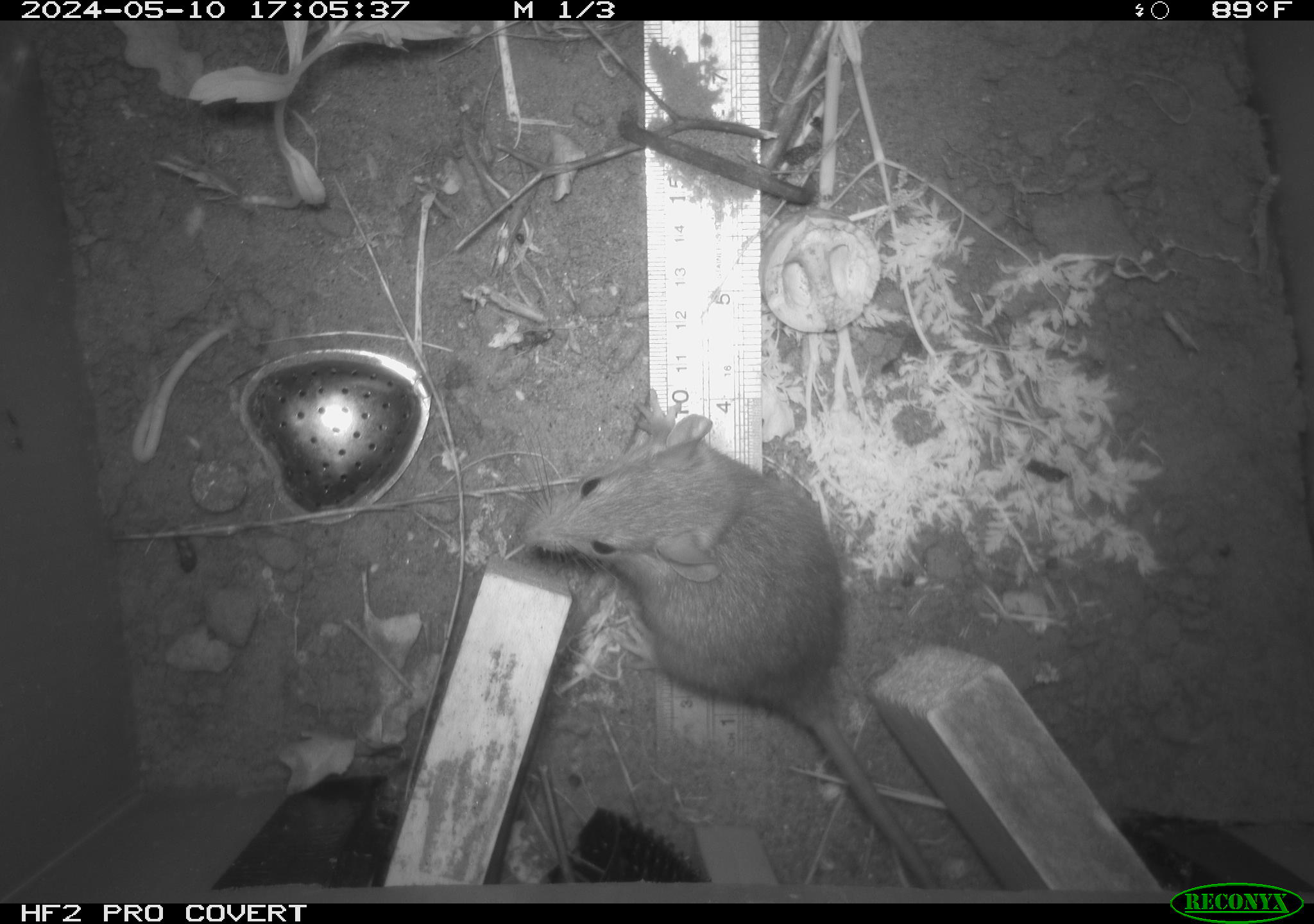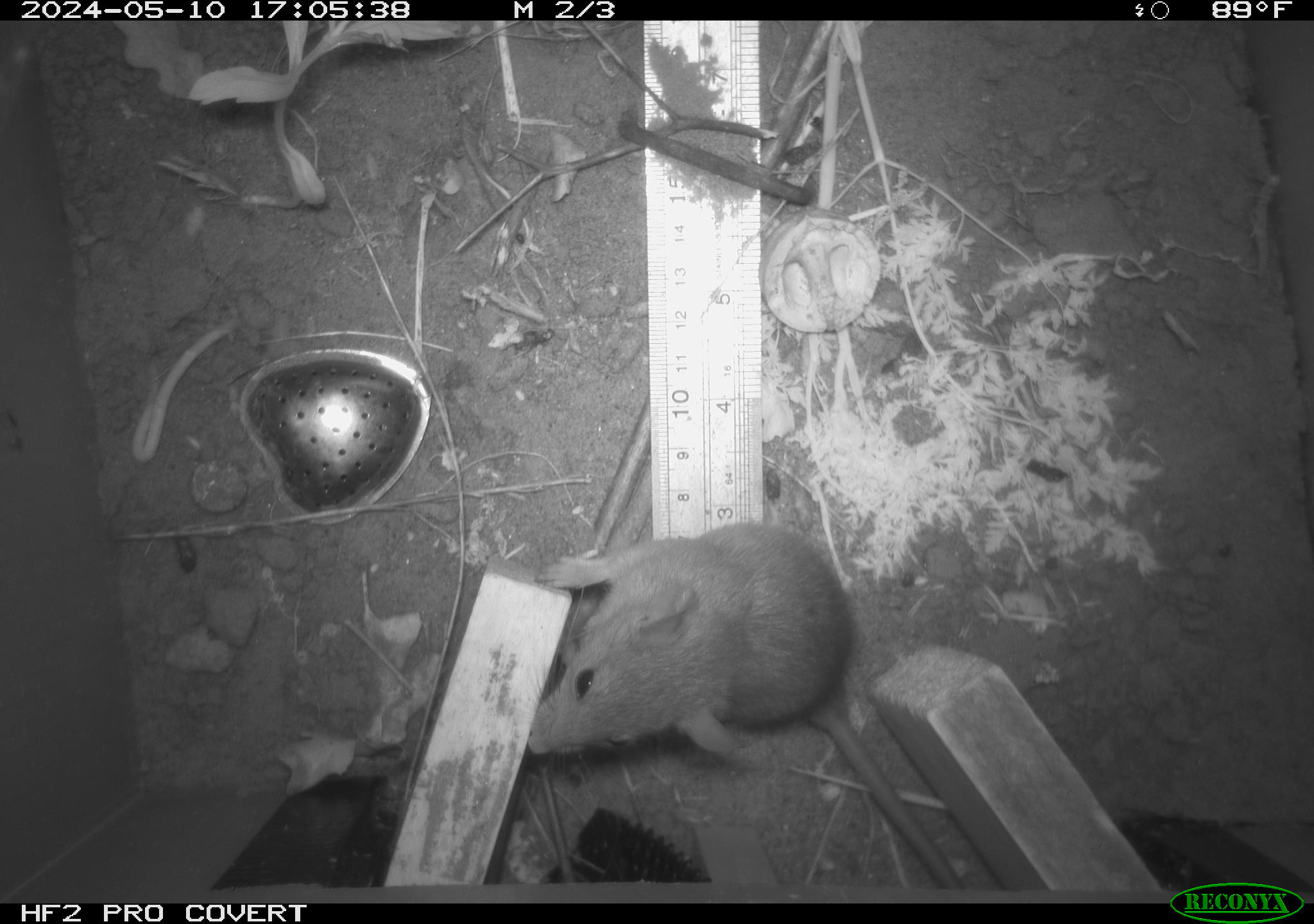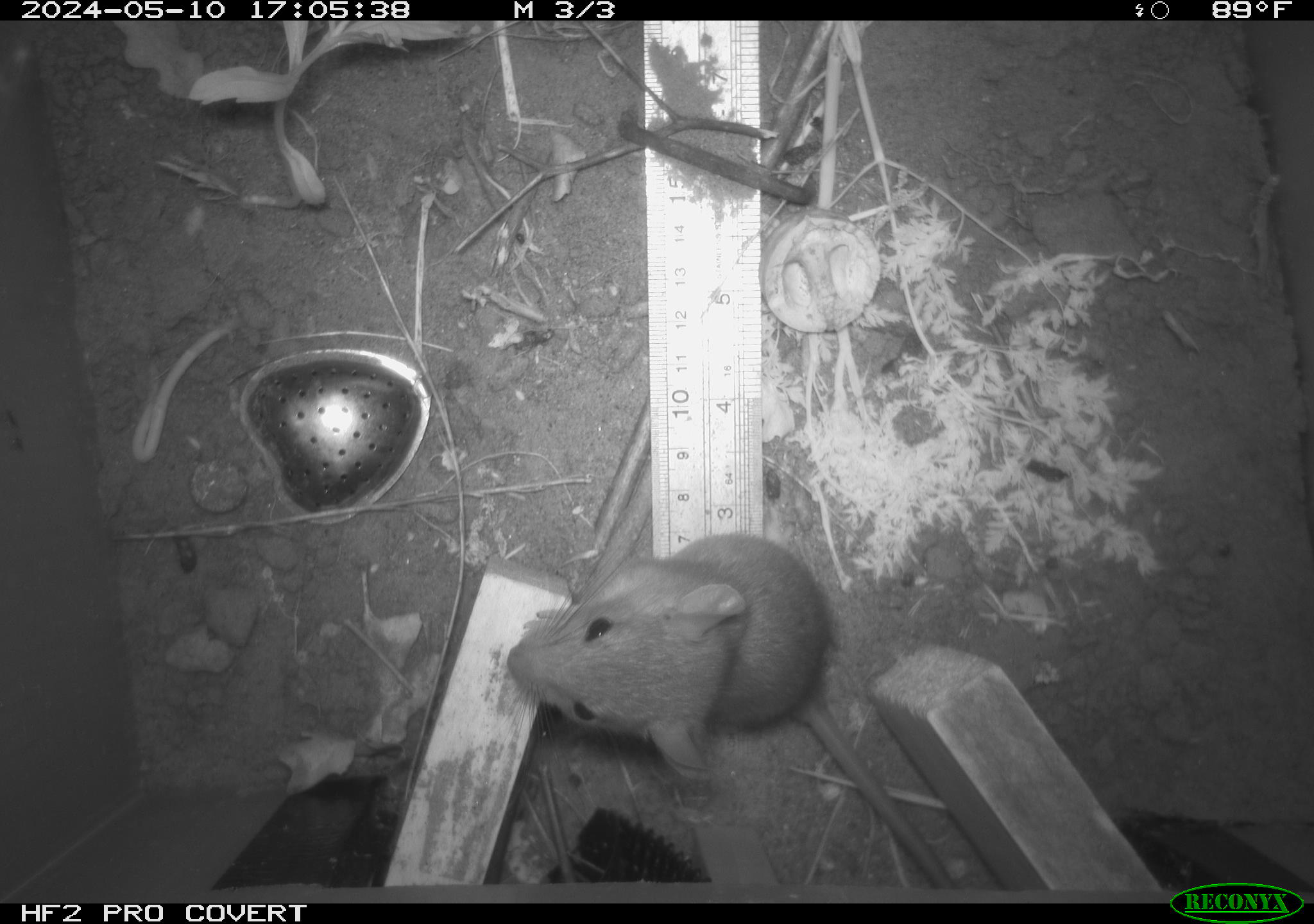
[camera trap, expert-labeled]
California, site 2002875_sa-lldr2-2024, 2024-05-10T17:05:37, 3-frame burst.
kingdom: Animalia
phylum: Chordata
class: Mammalia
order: Rodentia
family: Muridae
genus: Rattus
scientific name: Rattus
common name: rat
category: rattus species